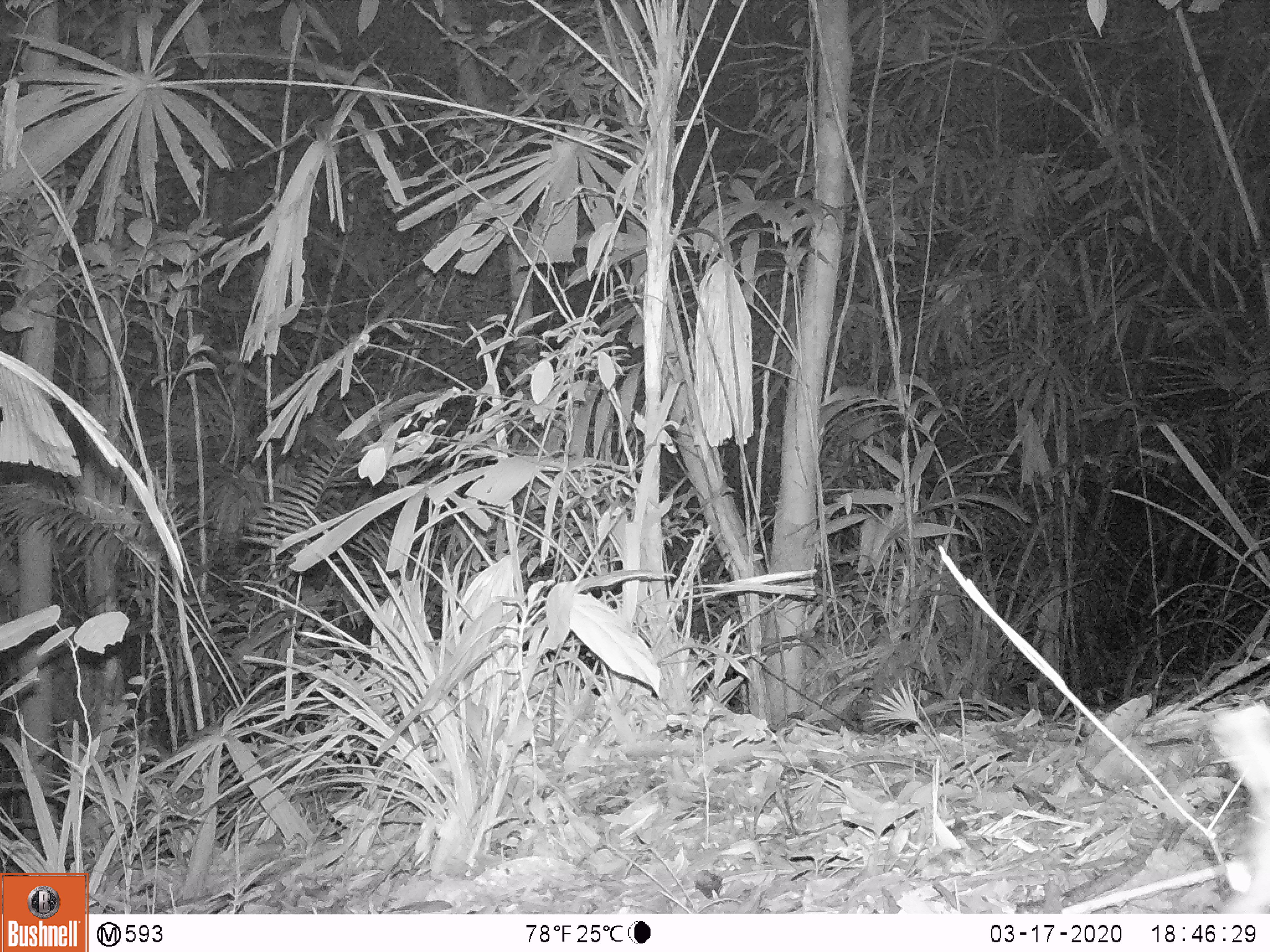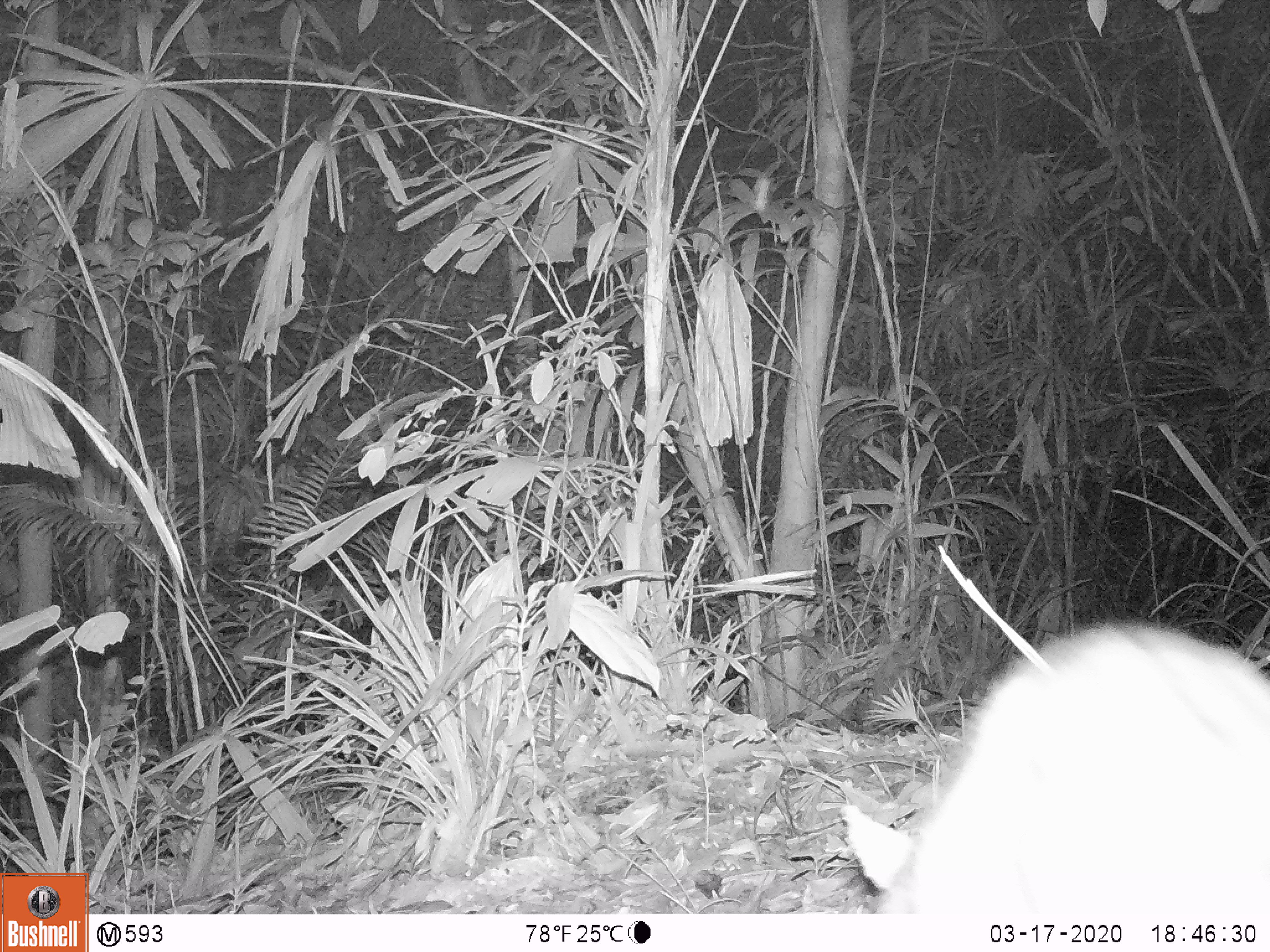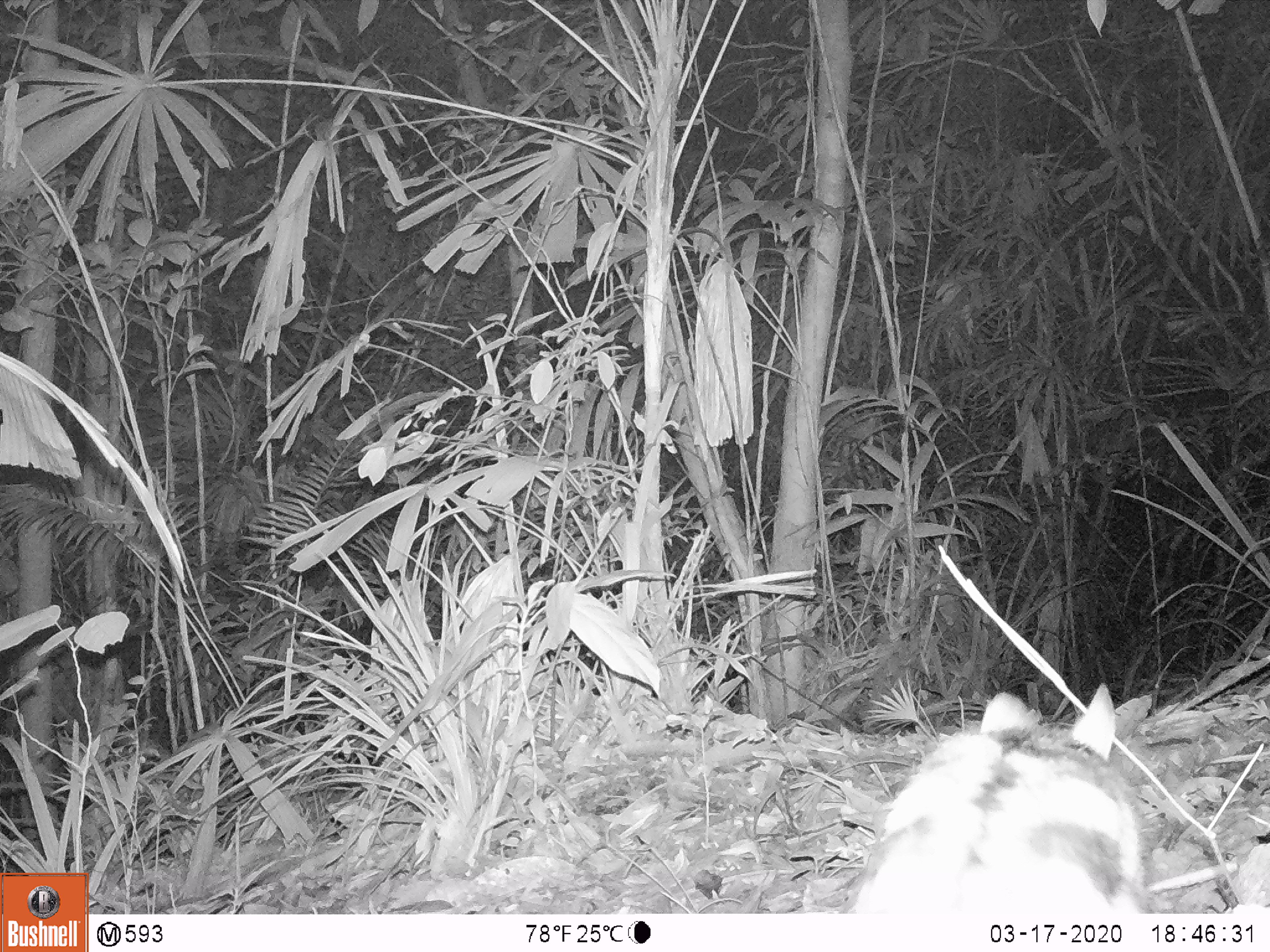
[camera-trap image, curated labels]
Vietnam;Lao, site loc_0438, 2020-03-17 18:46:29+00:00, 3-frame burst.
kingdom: Animalia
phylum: Chordata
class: Mammalia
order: Lagomorpha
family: Leporidae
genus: Nesolagus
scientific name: Nesolagus timminsi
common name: annamite striped rabbit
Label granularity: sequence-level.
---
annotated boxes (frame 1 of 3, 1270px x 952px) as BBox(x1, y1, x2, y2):
annamite striped rabbit: BBox(1203, 698, 1270, 913)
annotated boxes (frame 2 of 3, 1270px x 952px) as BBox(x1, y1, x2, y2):
annamite striped rabbit: BBox(839, 619, 1270, 910)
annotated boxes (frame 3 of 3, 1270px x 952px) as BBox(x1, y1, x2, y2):
annamite striped rabbit: BBox(852, 682, 1149, 913)